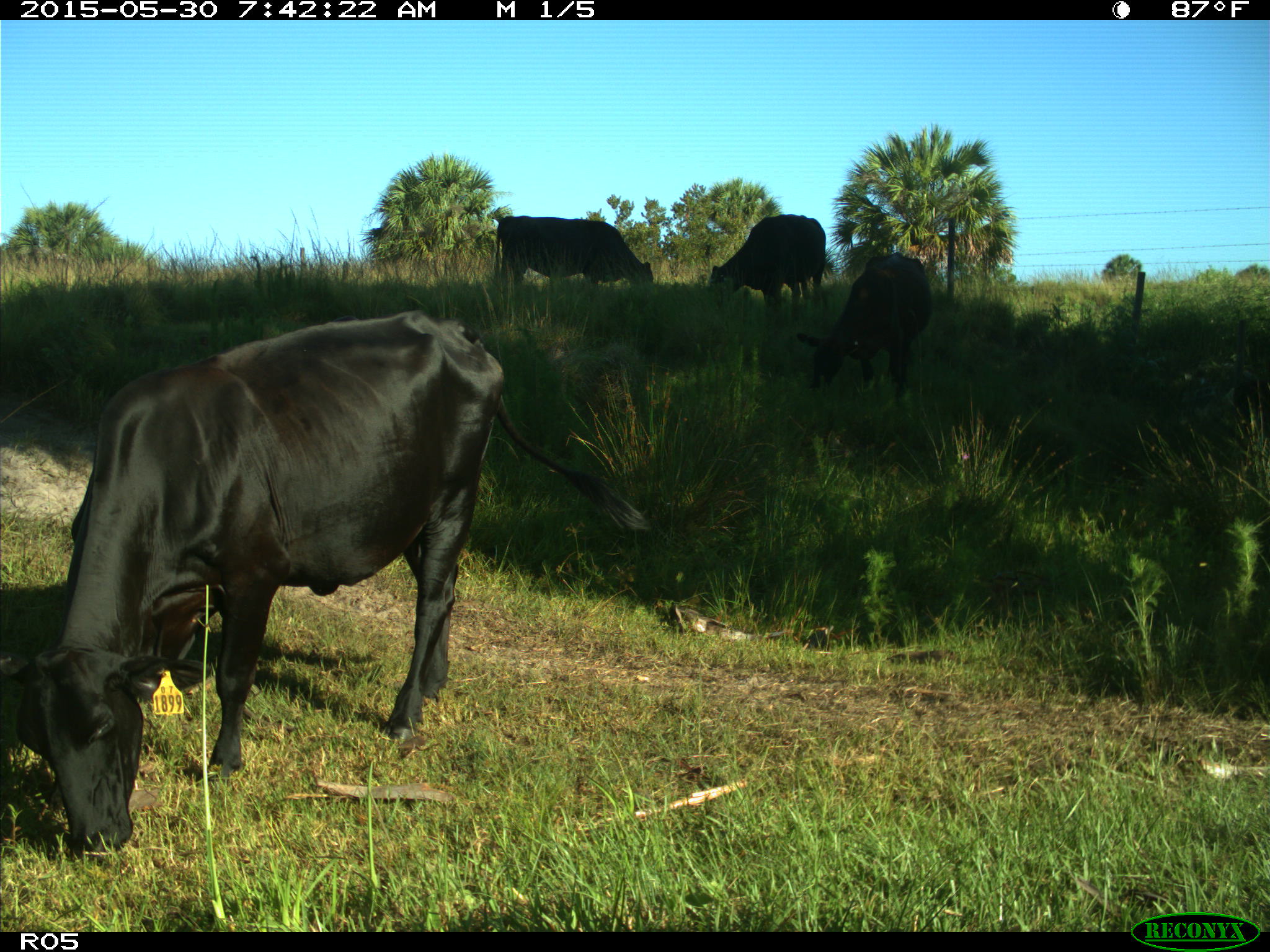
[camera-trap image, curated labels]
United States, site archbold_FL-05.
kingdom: Animalia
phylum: Chordata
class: Mammalia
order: Artiodactyla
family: Bovidae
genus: Bos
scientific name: Bos taurus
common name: domestic cow